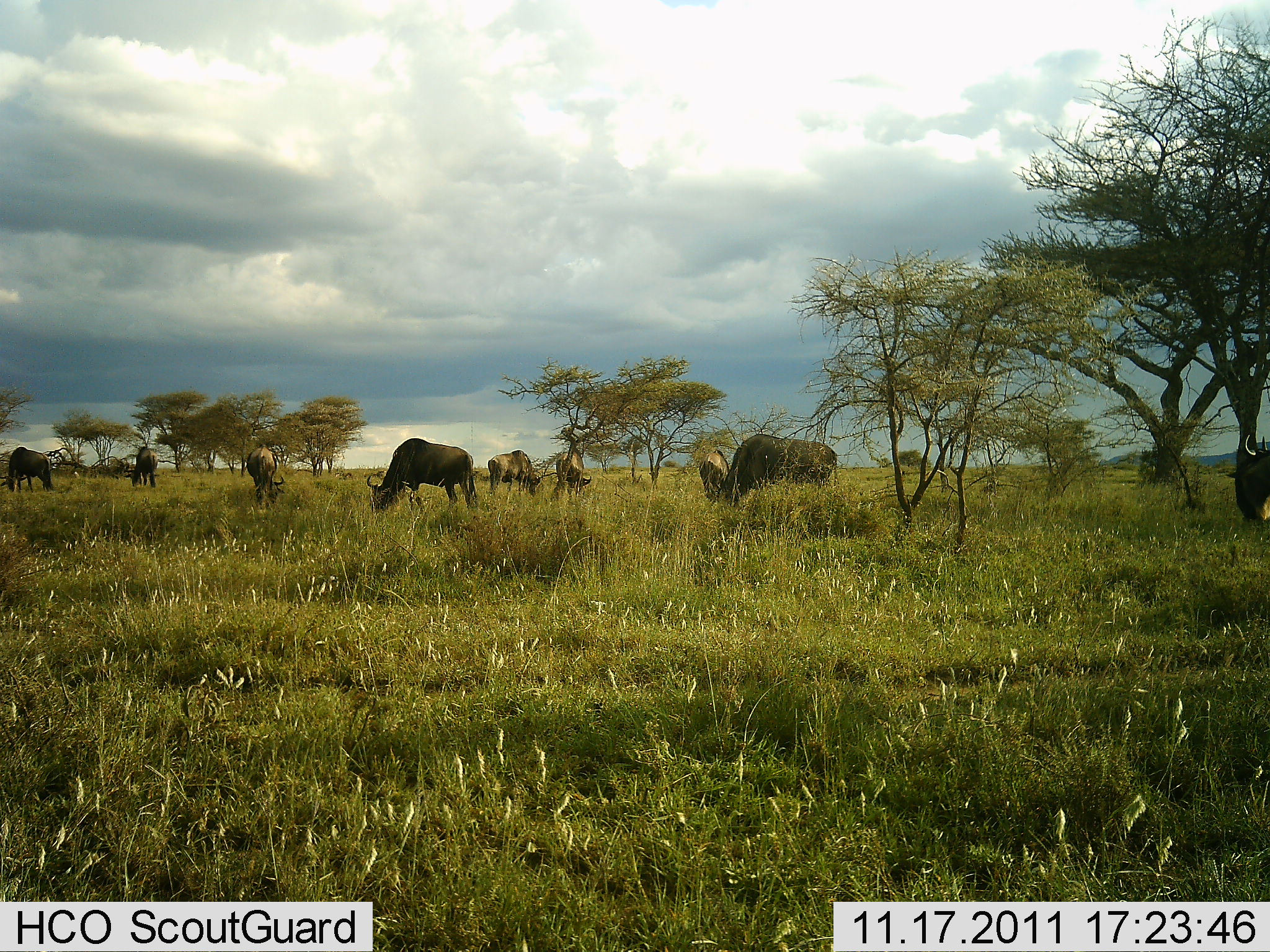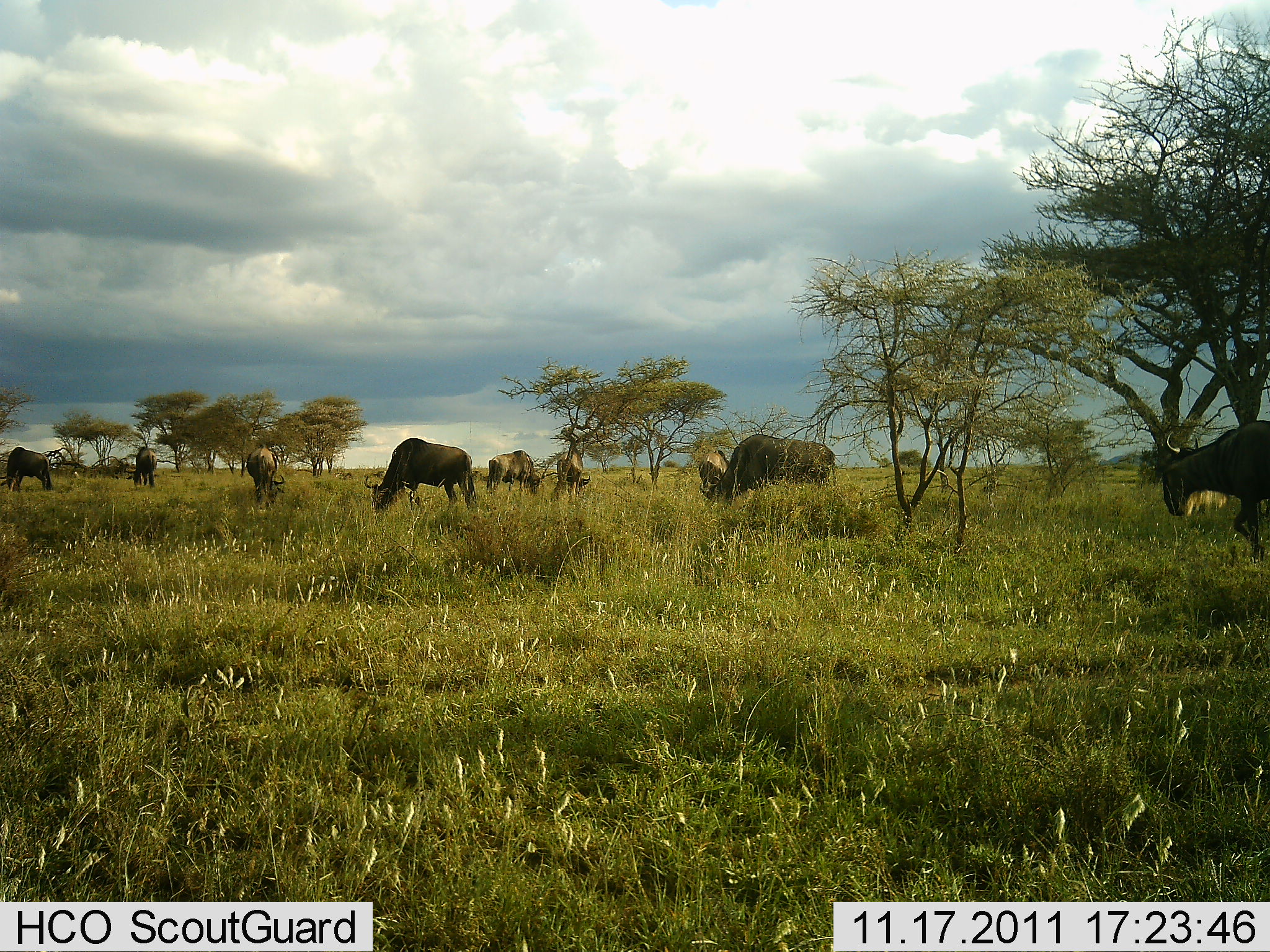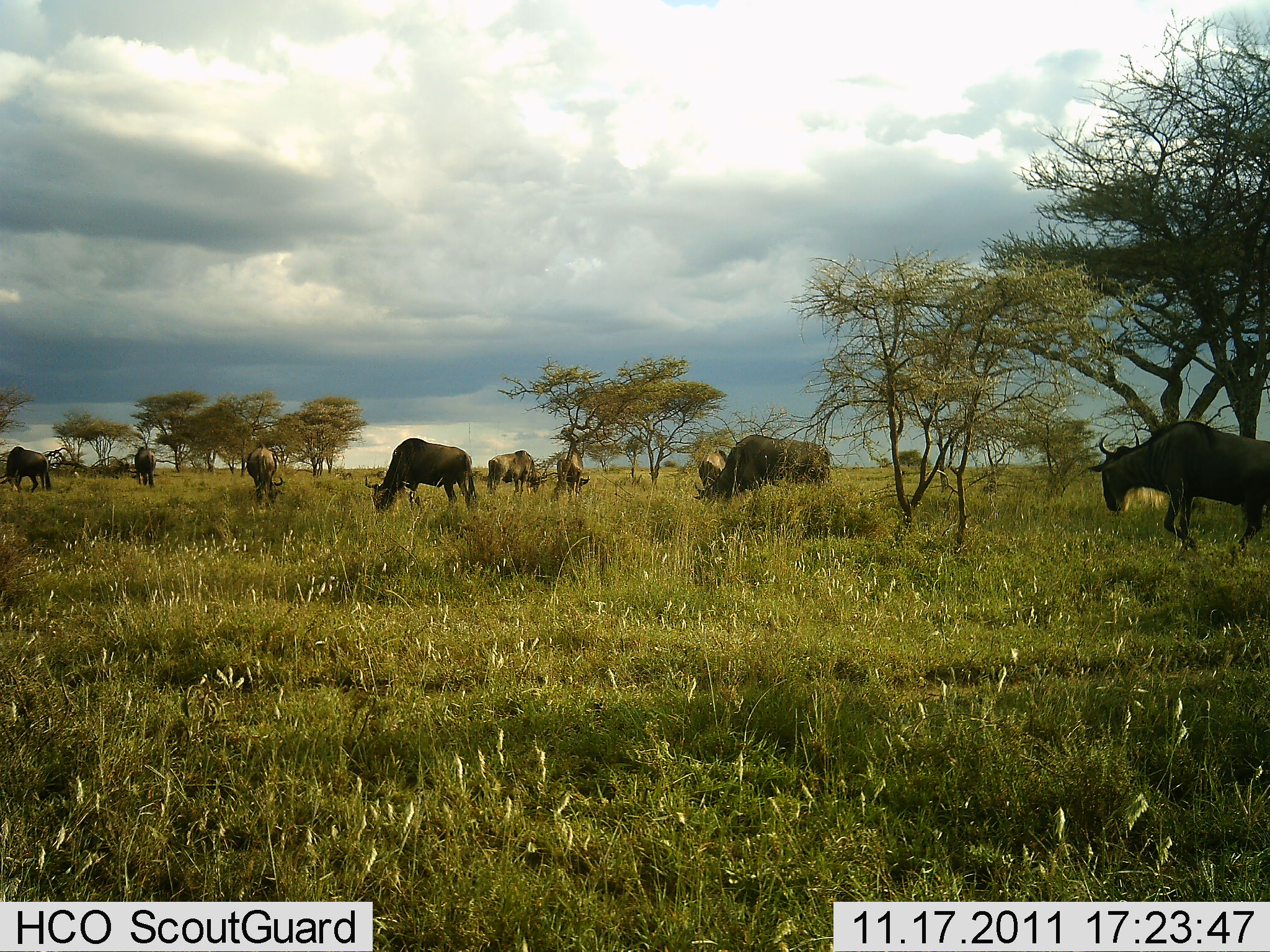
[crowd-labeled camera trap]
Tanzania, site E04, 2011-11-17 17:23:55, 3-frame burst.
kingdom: Animalia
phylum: Chordata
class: Mammalia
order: Artiodactyla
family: Bovidae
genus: Connochaetes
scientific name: Connochaetes taurinus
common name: blue wildebeest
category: wildebeest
Wildebeest (blue wildebeest) (Connochaetes taurinus), count 9. Behavior (volunteer vote fractions): standing 45%, resting 0%, moving 64%, interacting 0%. Young present (vote fraction): 0%. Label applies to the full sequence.